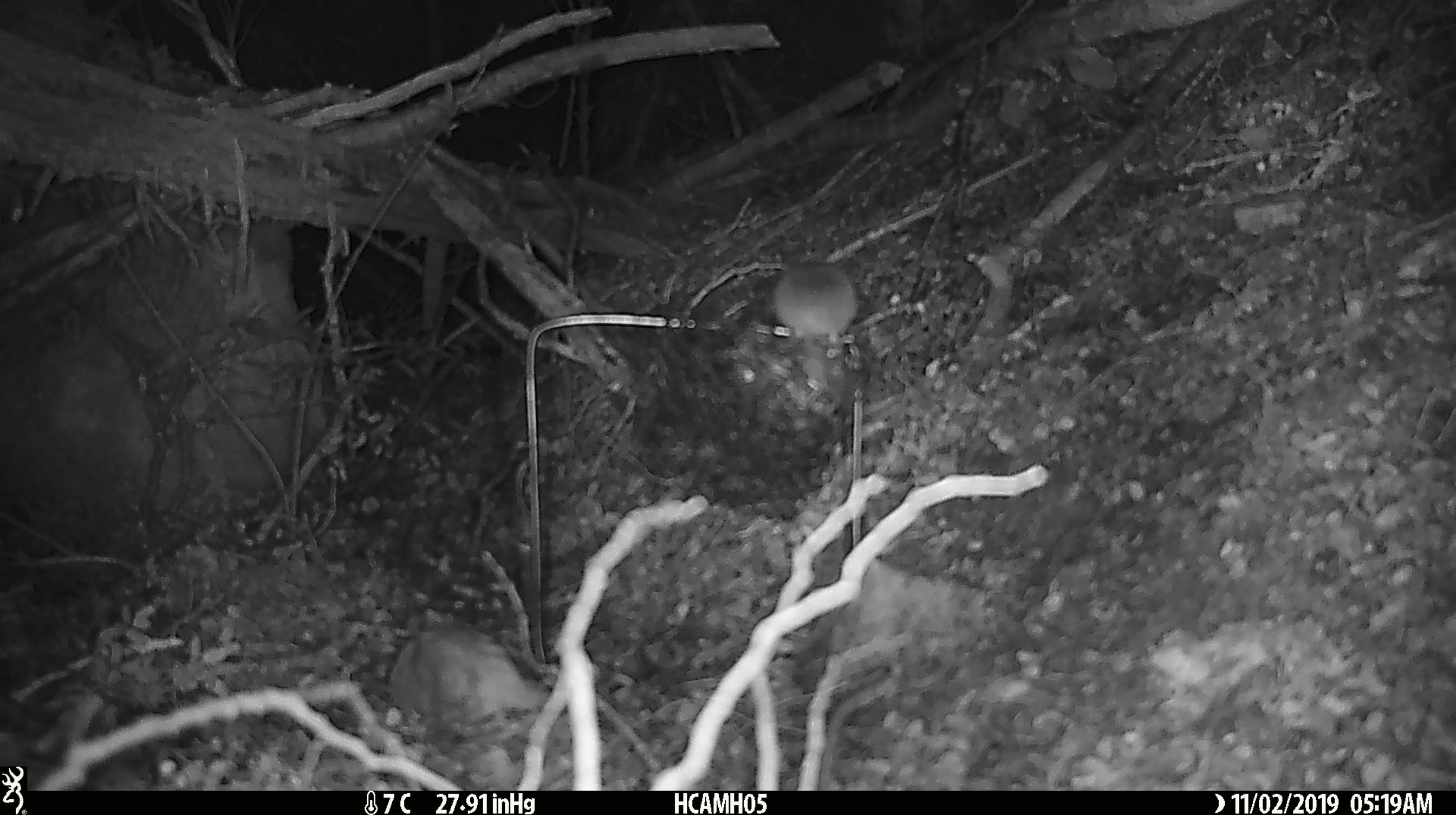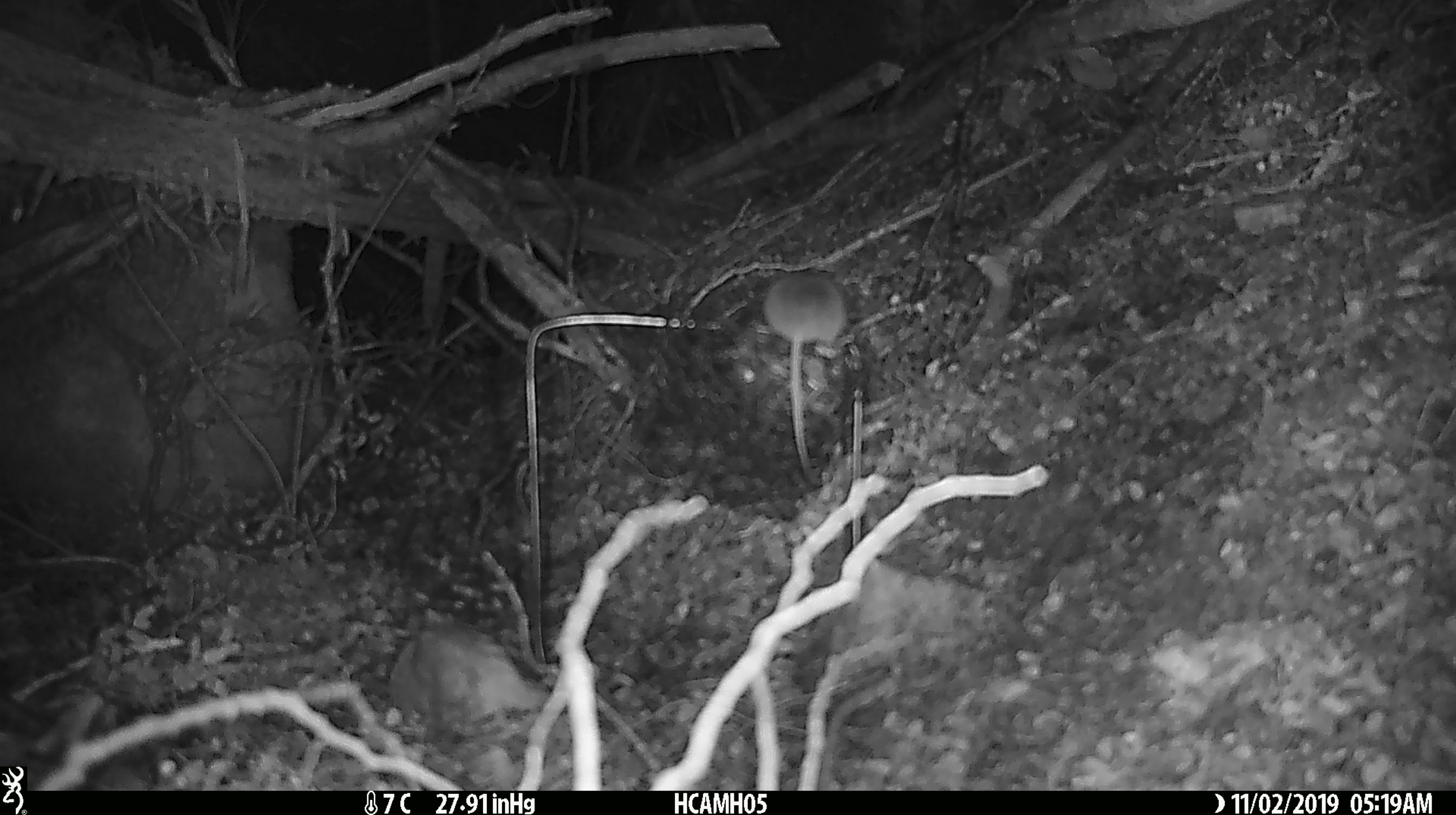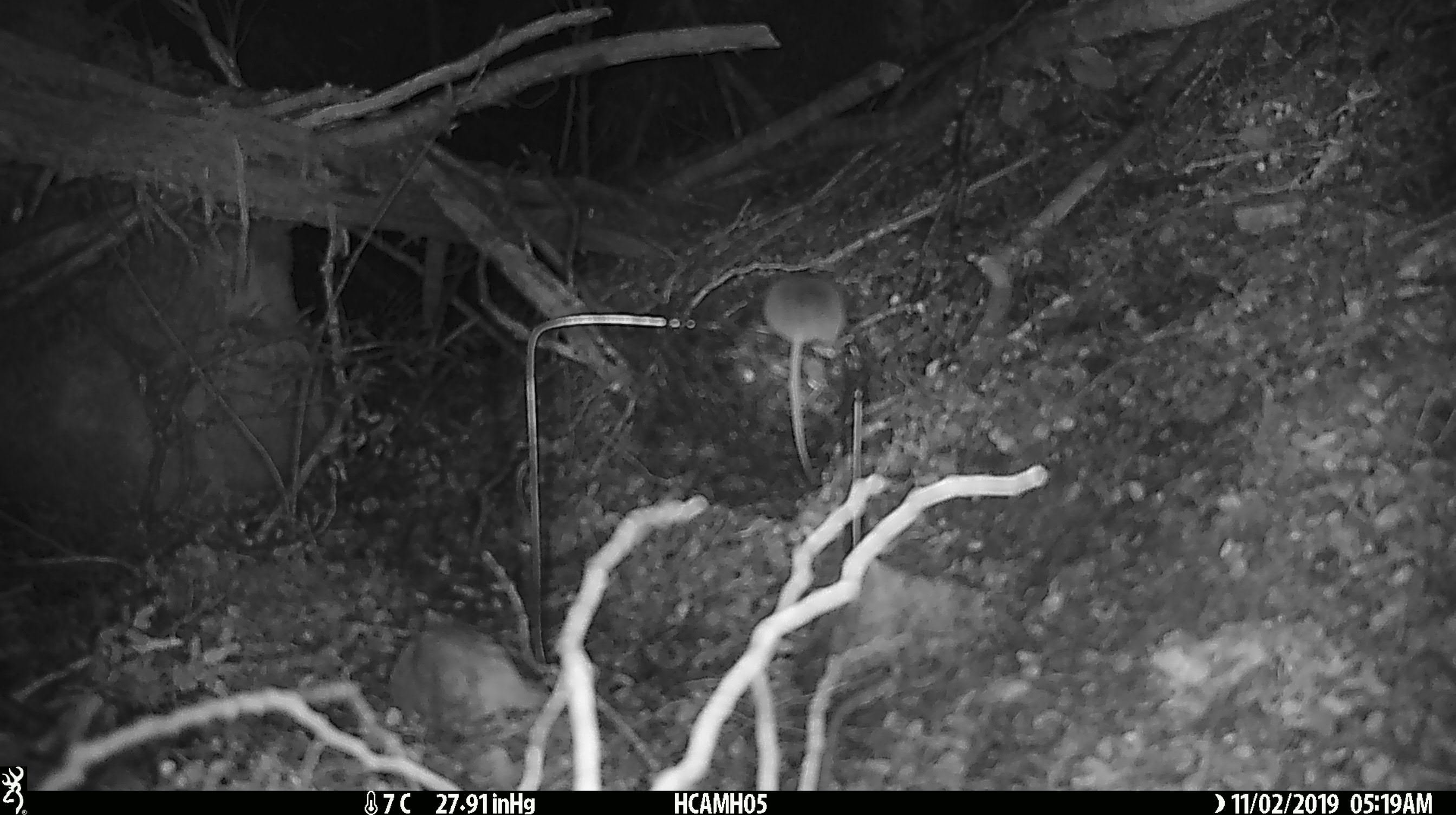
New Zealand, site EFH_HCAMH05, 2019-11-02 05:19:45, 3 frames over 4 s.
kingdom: Animalia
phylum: Chordata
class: Mammalia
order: Rodentia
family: Muridae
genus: Mus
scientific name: Mus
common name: mouse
Mouse (Mus).